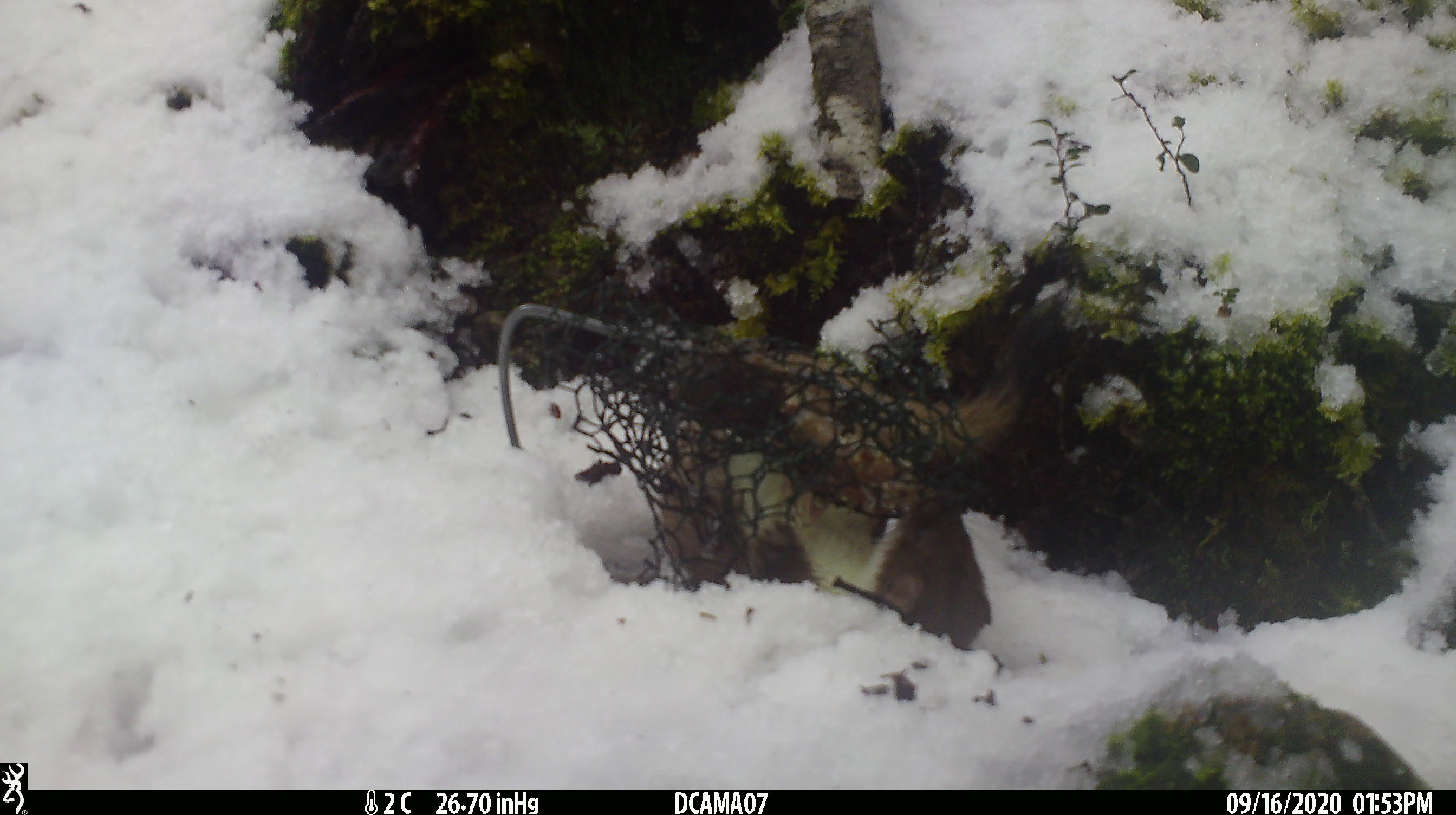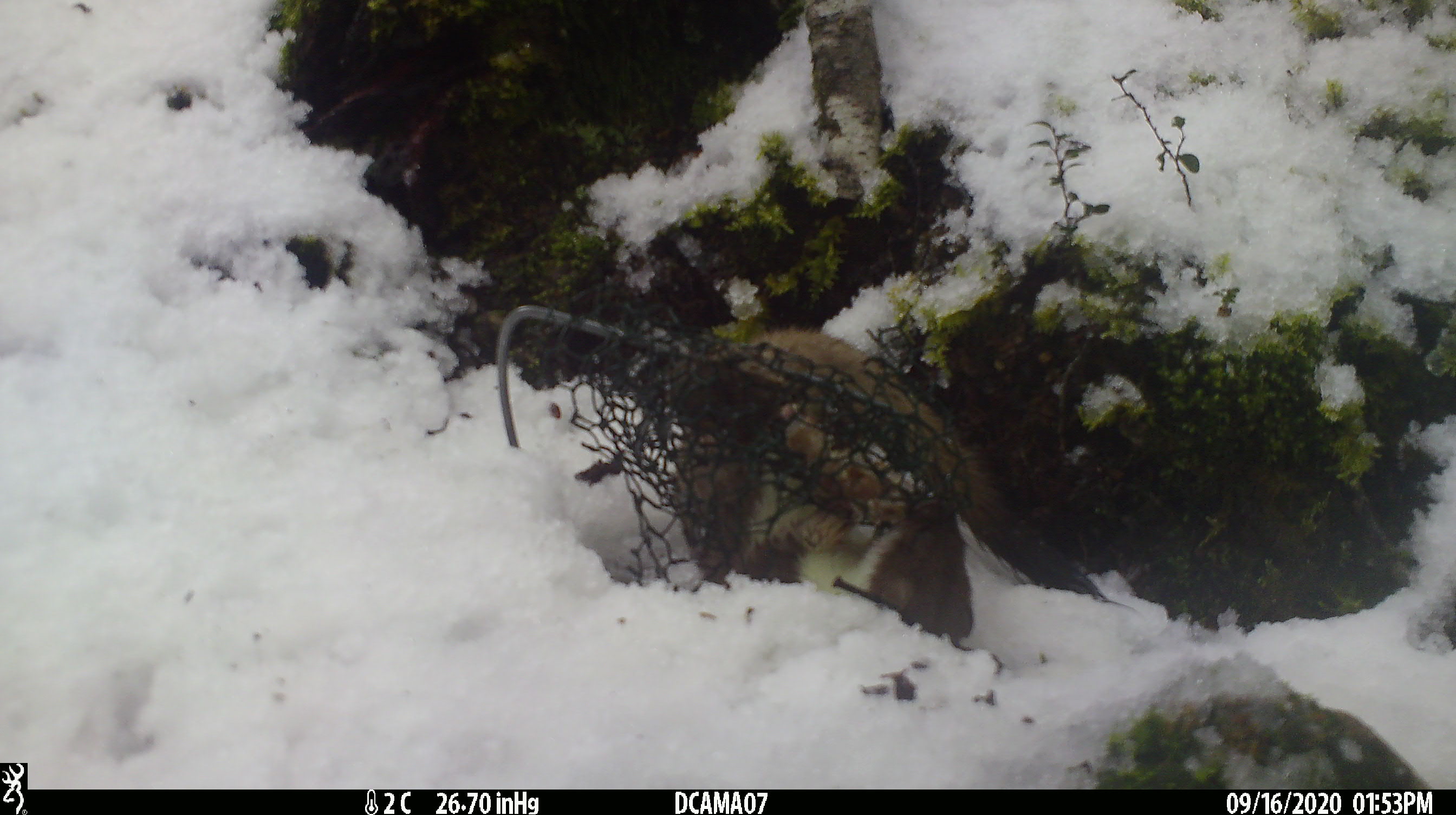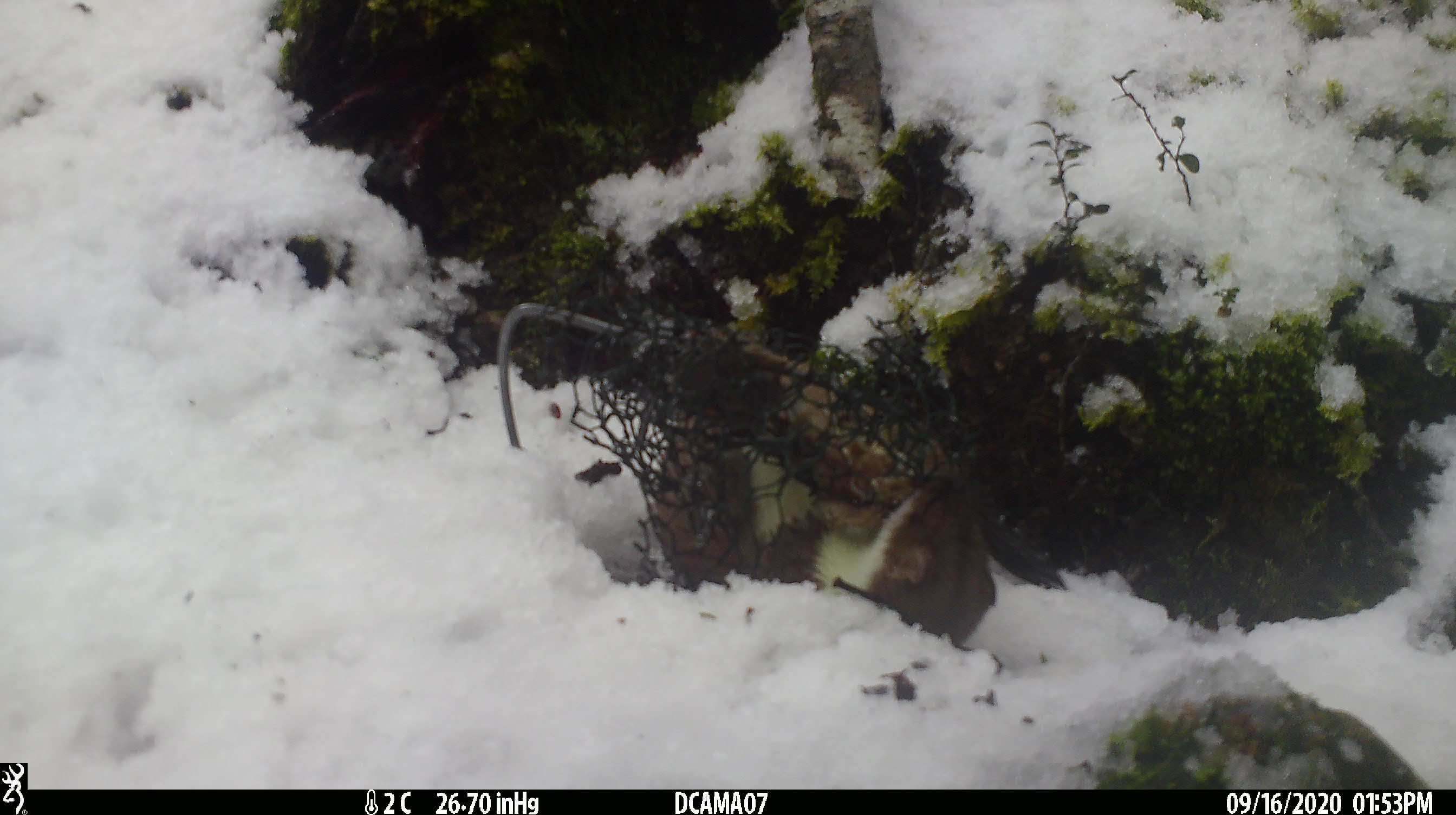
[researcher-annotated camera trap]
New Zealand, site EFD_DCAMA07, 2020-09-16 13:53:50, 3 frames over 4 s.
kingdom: Animalia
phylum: Chordata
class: Mammalia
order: Carnivora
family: Mustelidae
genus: Mustela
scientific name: Mustela erminea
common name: stoat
Stoat (Mustela erminea).